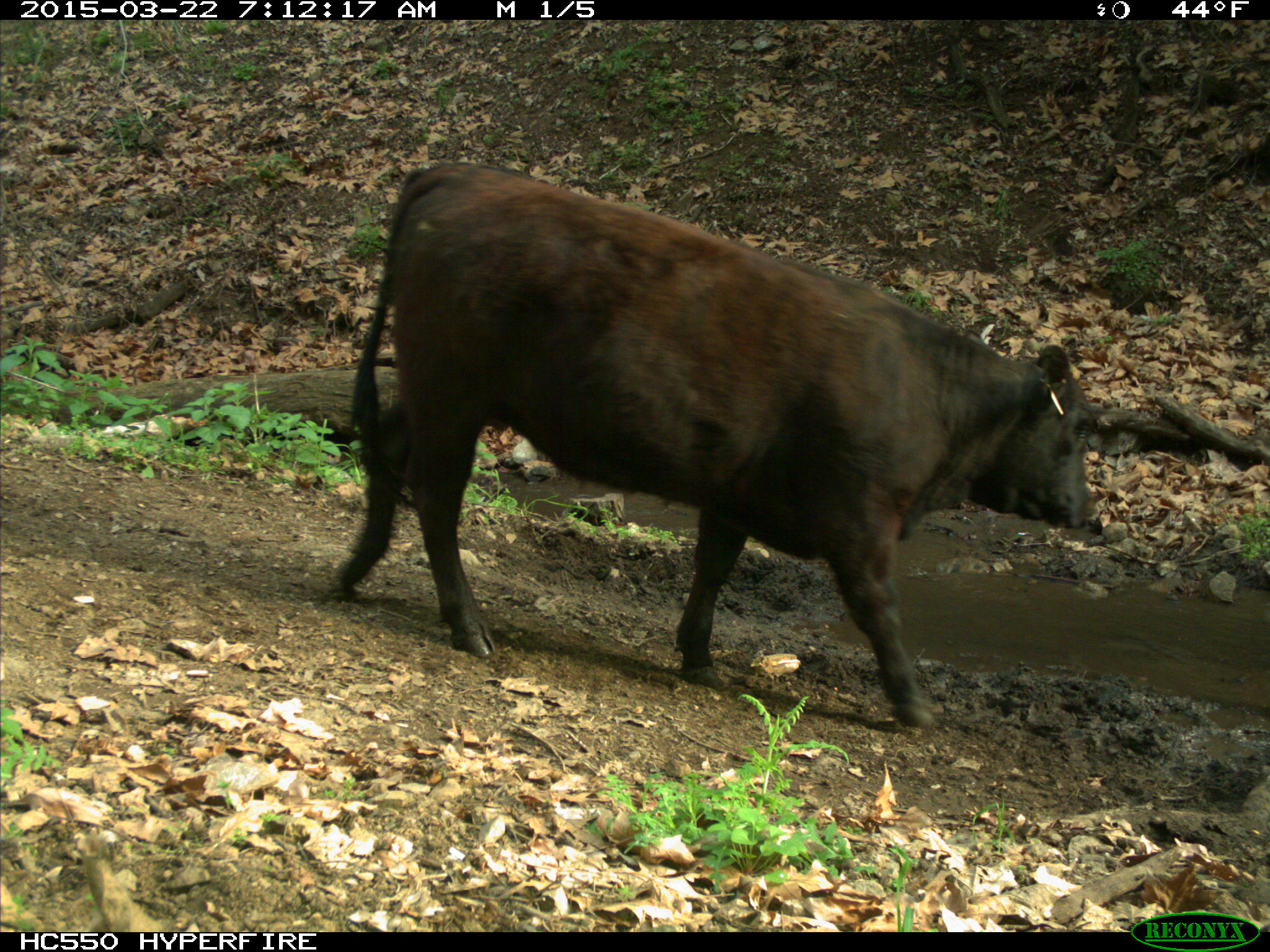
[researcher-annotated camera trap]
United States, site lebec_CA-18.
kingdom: Animalia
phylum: Chordata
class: Mammalia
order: Artiodactyla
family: Bovidae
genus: Bos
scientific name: Bos taurus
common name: domestic cow